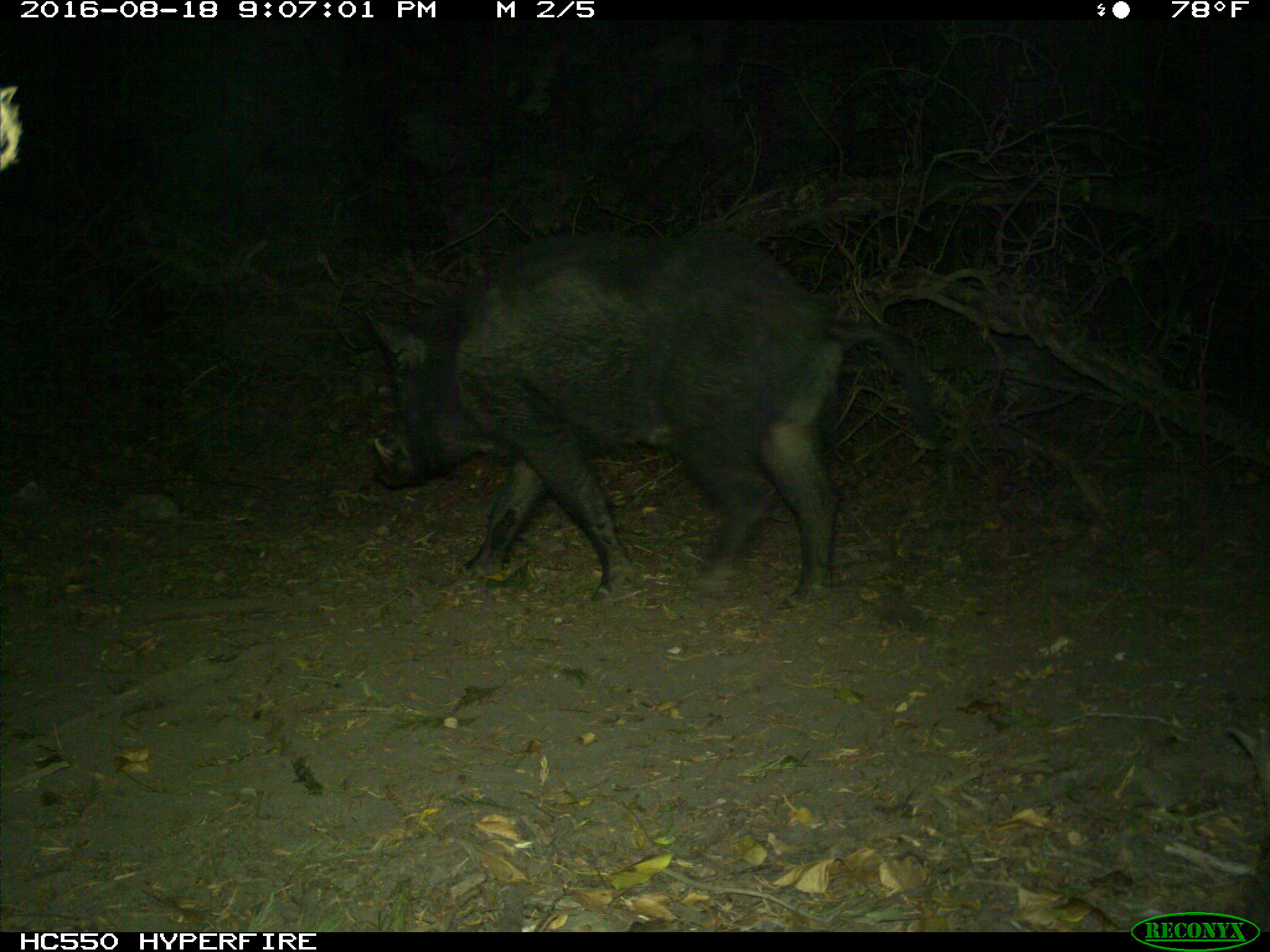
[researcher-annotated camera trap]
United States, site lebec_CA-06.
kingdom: Animalia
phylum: Chordata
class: Mammalia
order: Artiodactyla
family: Suidae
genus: Sus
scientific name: Sus scrofa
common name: wild boar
Sus scrofa (wild boar).